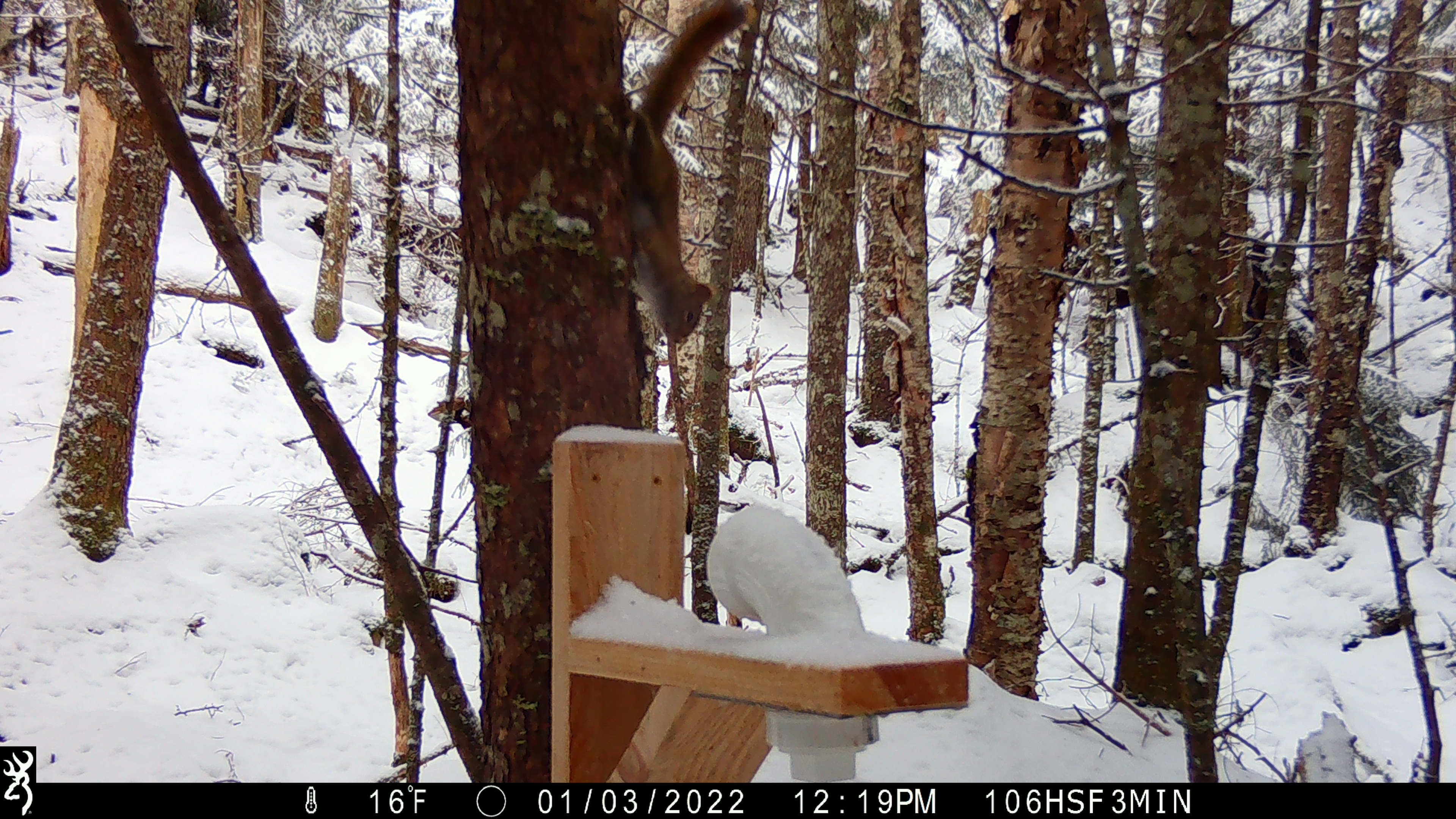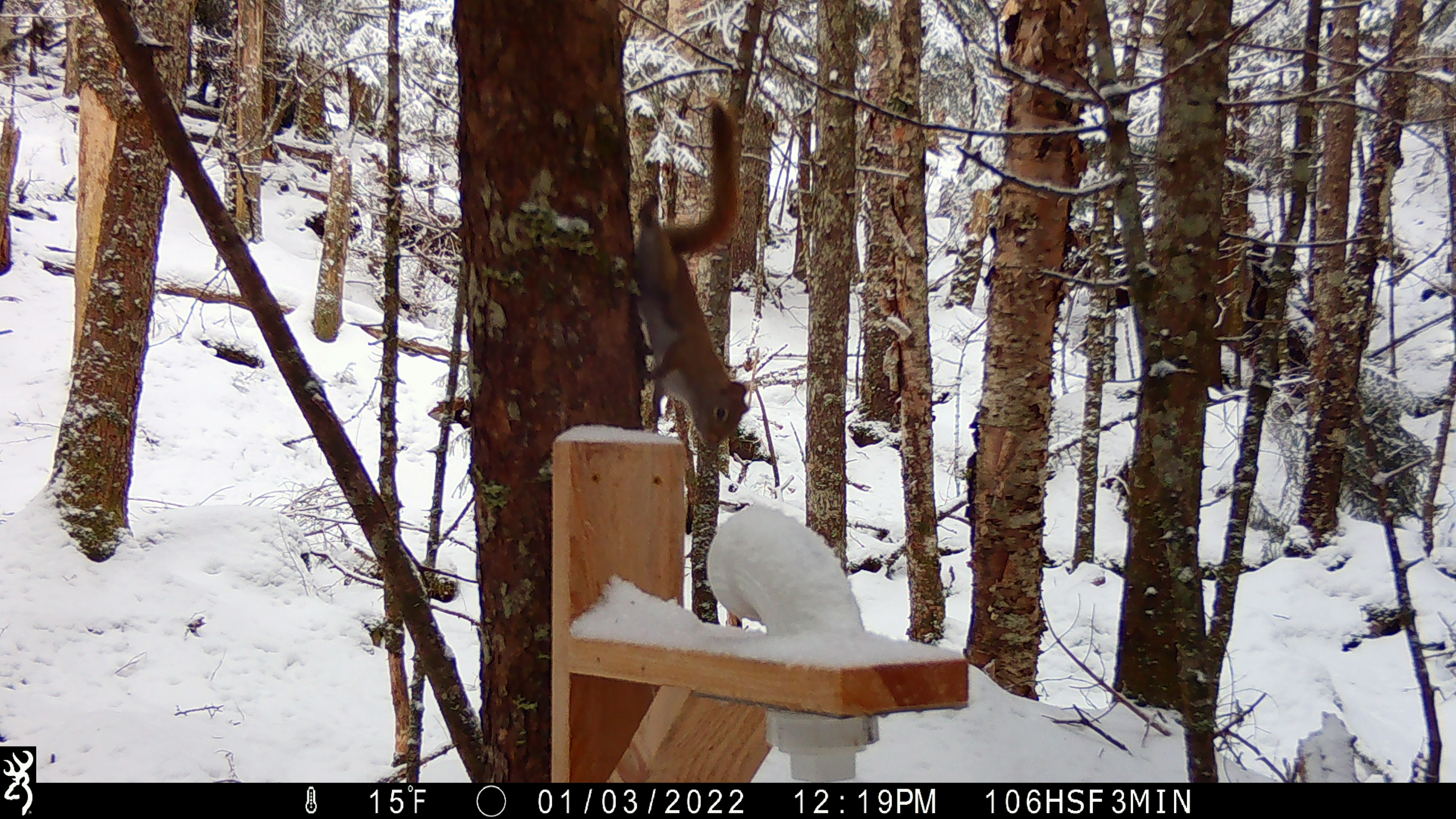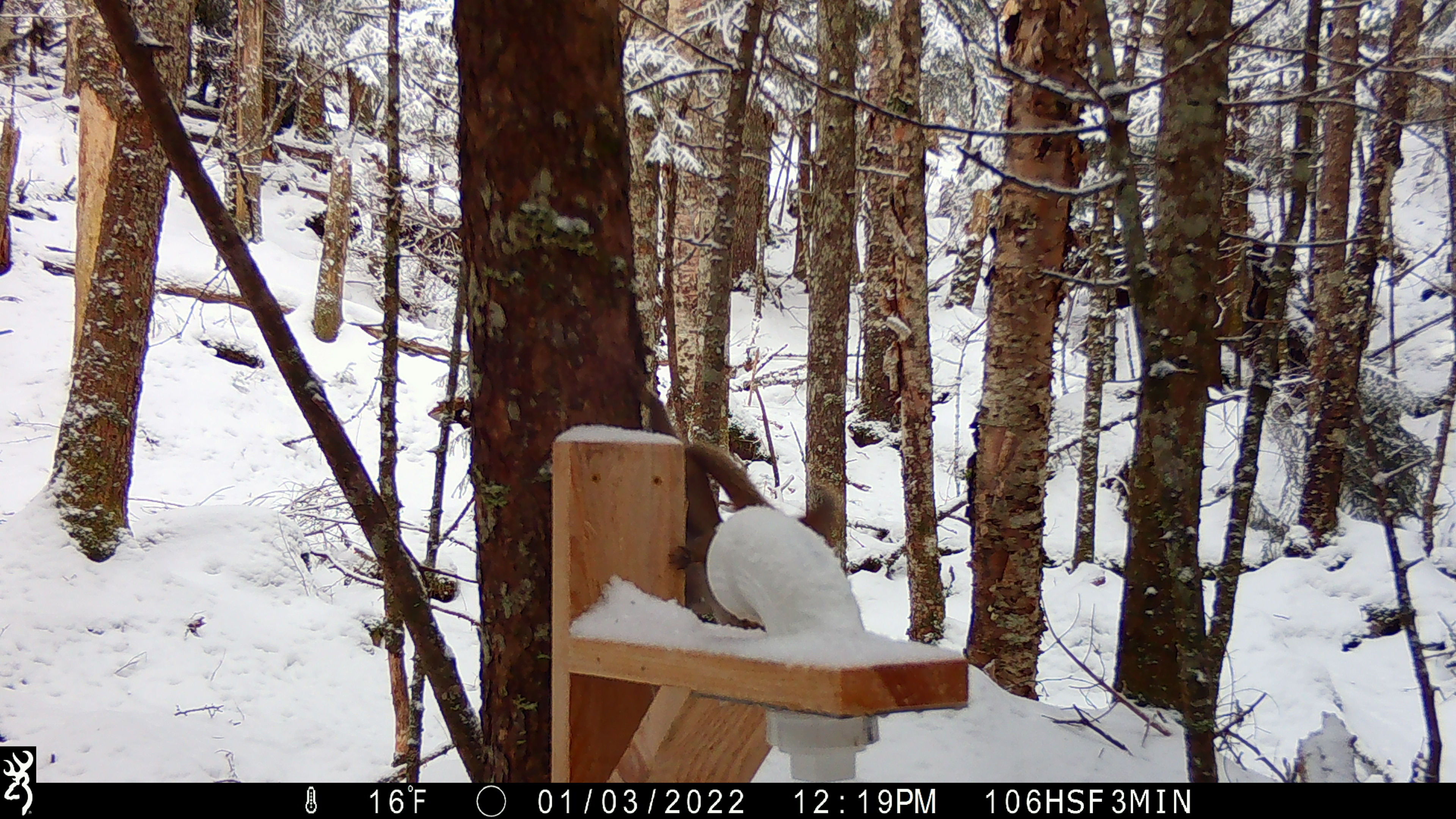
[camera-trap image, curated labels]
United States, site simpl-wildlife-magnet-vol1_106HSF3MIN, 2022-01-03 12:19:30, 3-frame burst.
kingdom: Animalia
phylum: Chordata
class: Mammalia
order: Rodentia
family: Sciuridae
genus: Tamiasciurus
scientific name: Tamiasciurus hudsonicus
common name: red squirrel